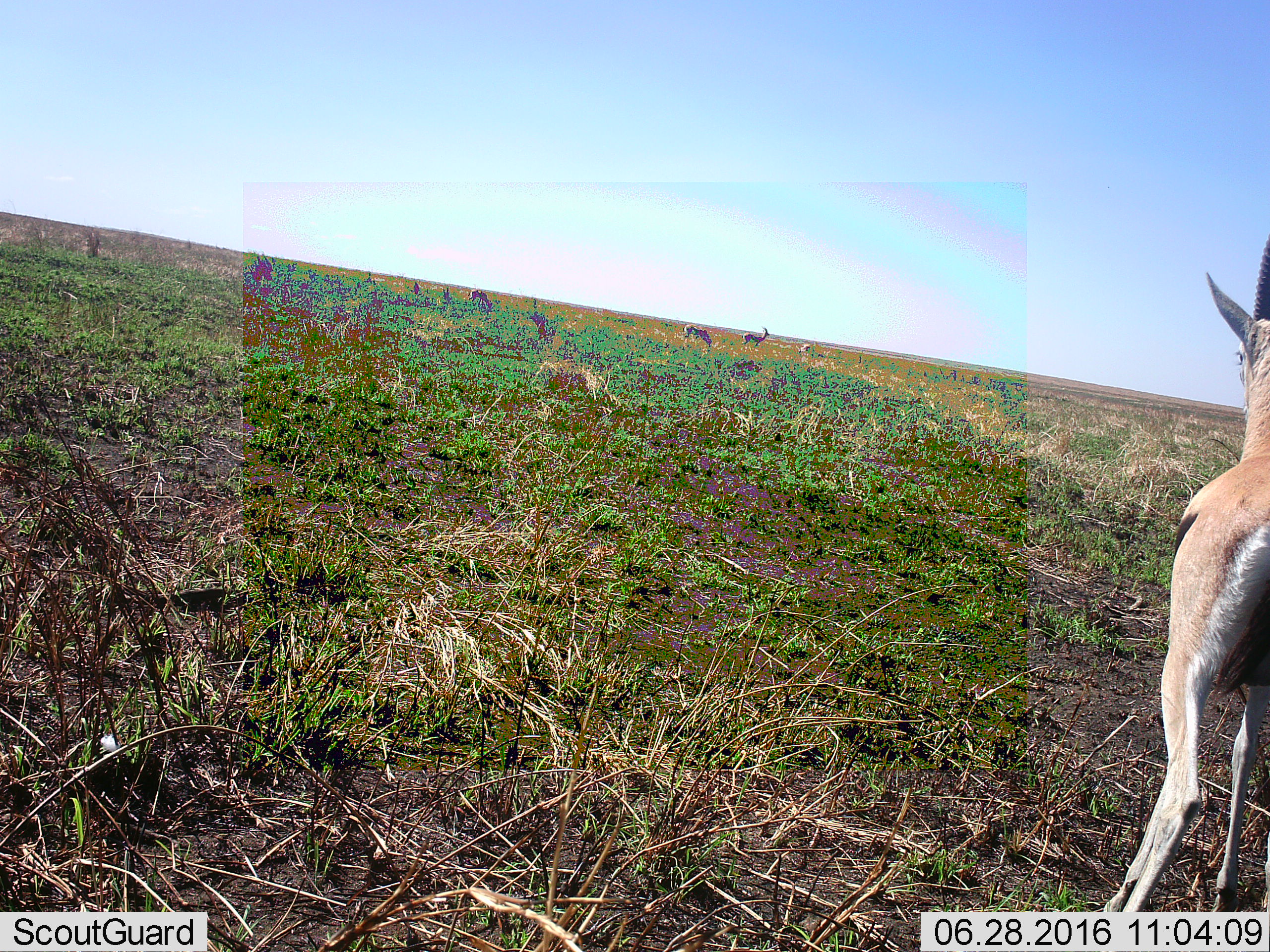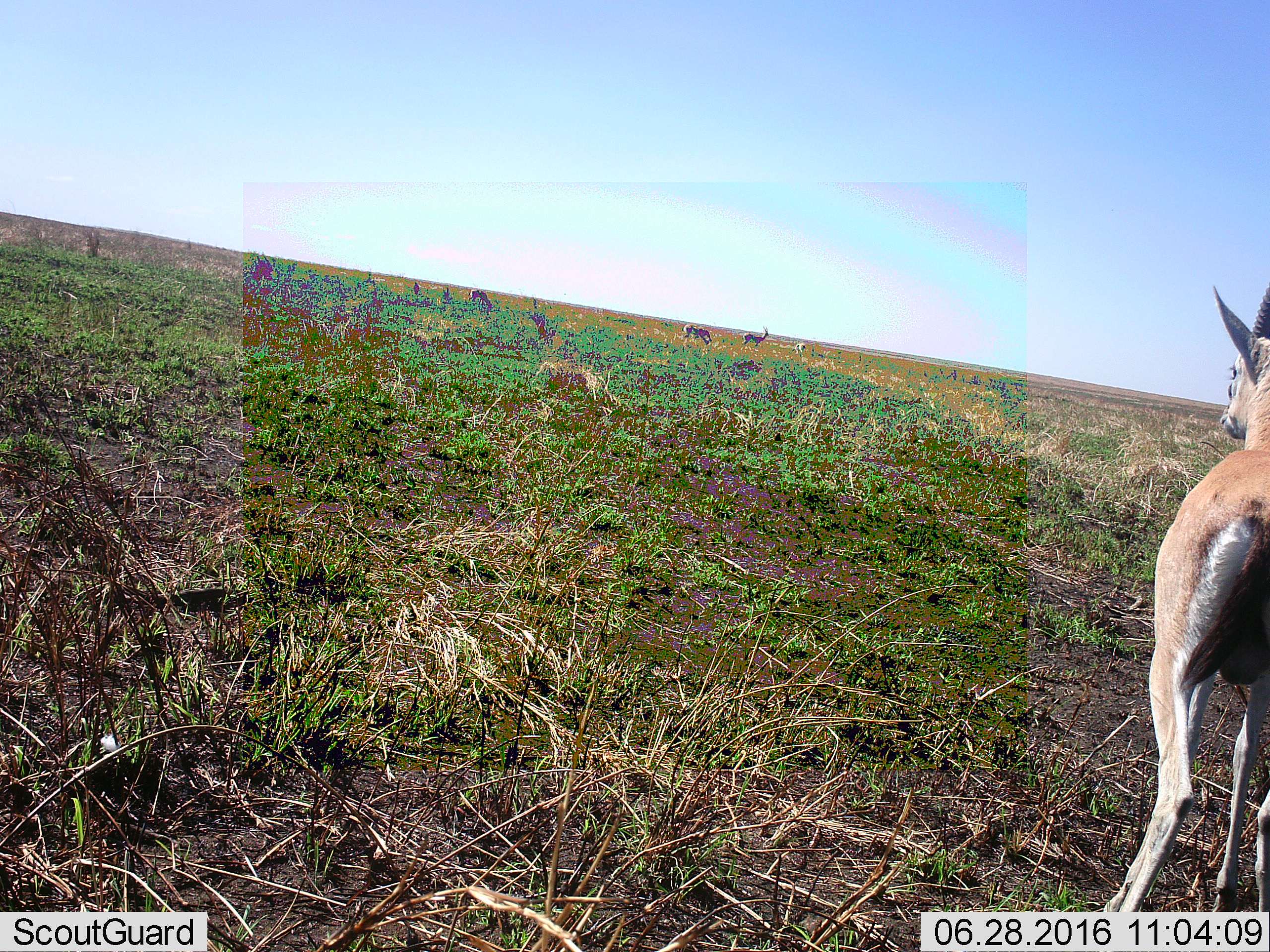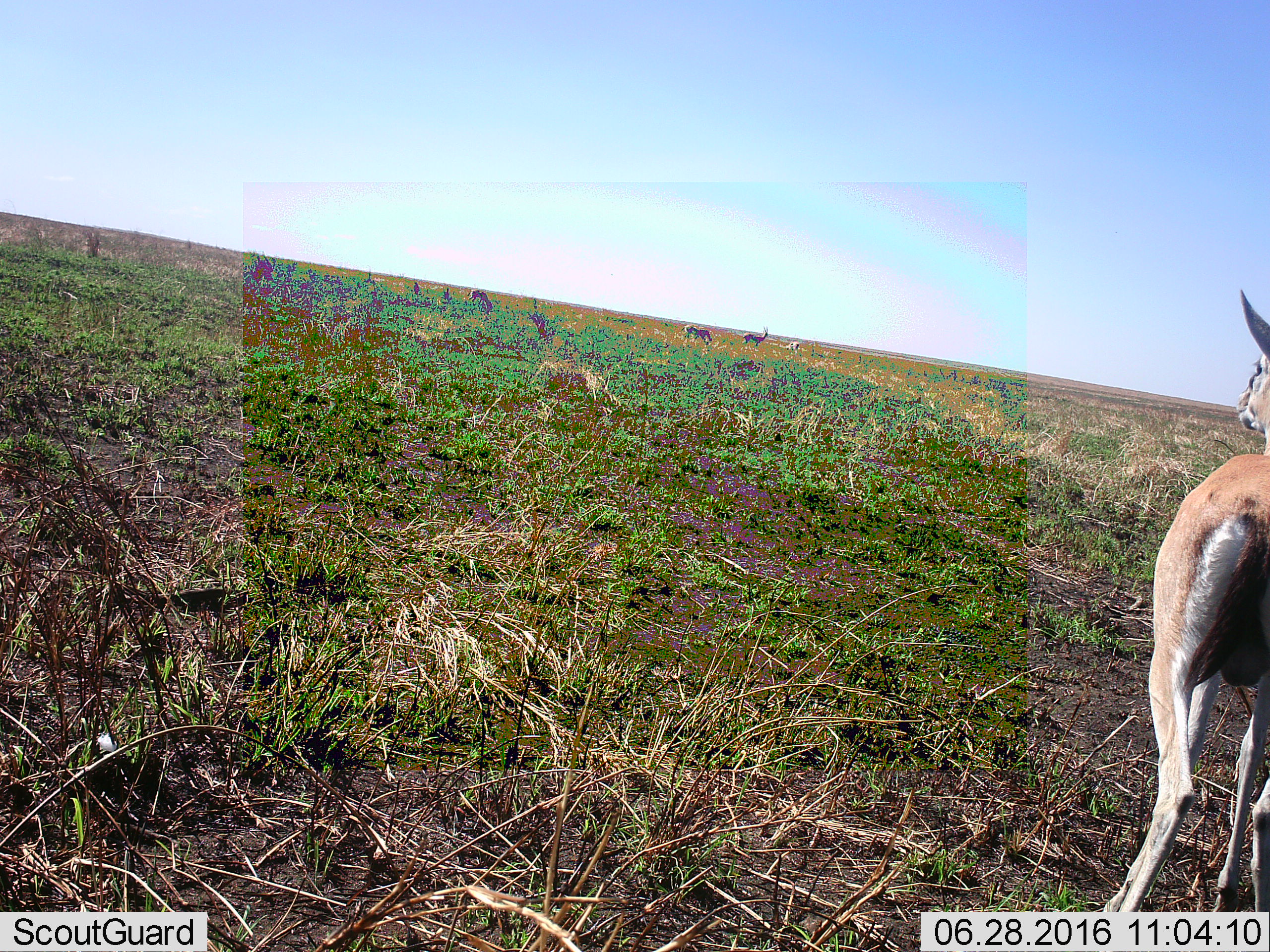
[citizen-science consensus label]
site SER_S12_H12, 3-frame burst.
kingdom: Animalia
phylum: Chordata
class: Mammalia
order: Artiodactyla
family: Bovidae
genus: Eudorcas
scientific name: Eudorcas thomsonii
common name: thomson's gazelle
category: gazellethomsons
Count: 4.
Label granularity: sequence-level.